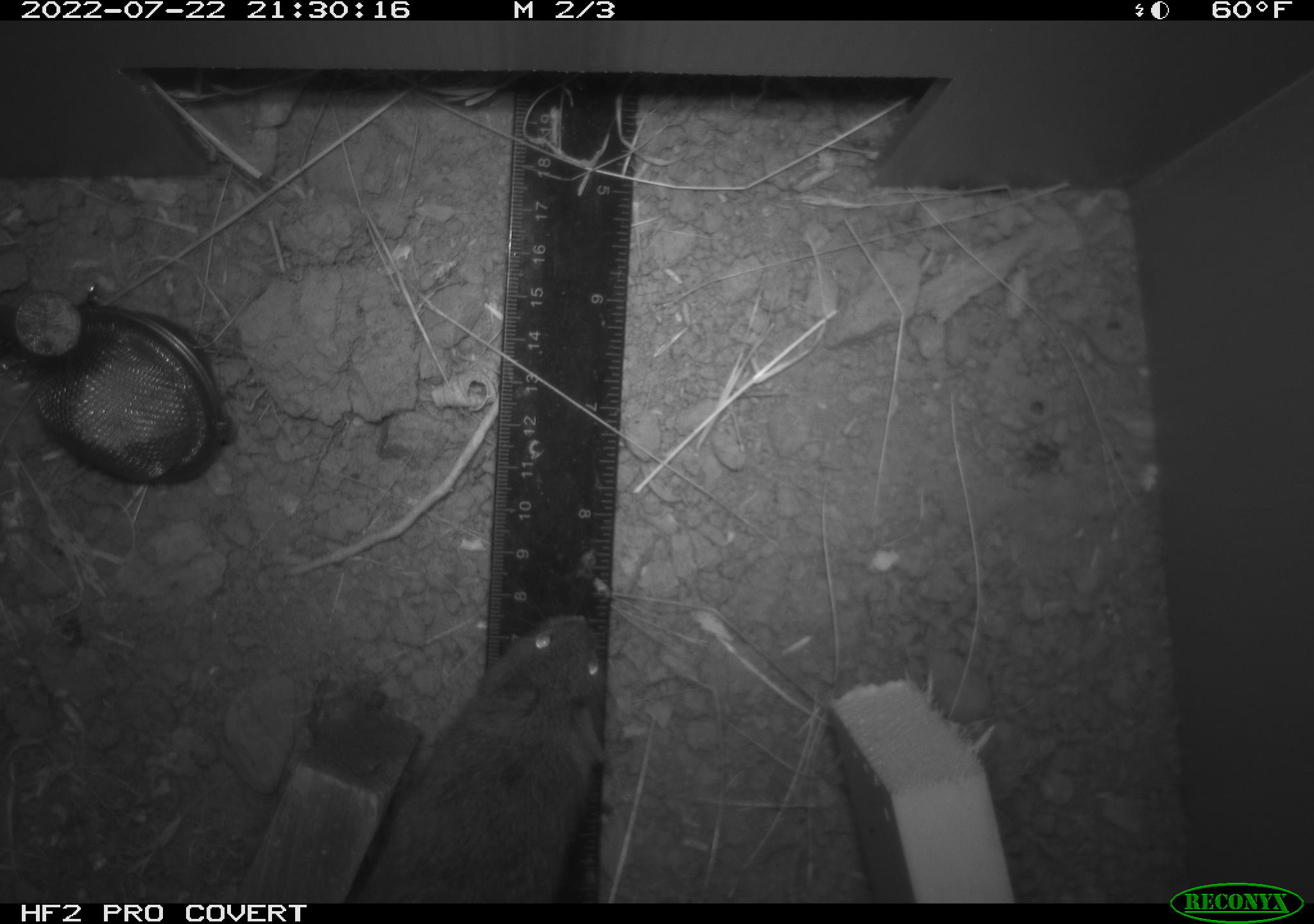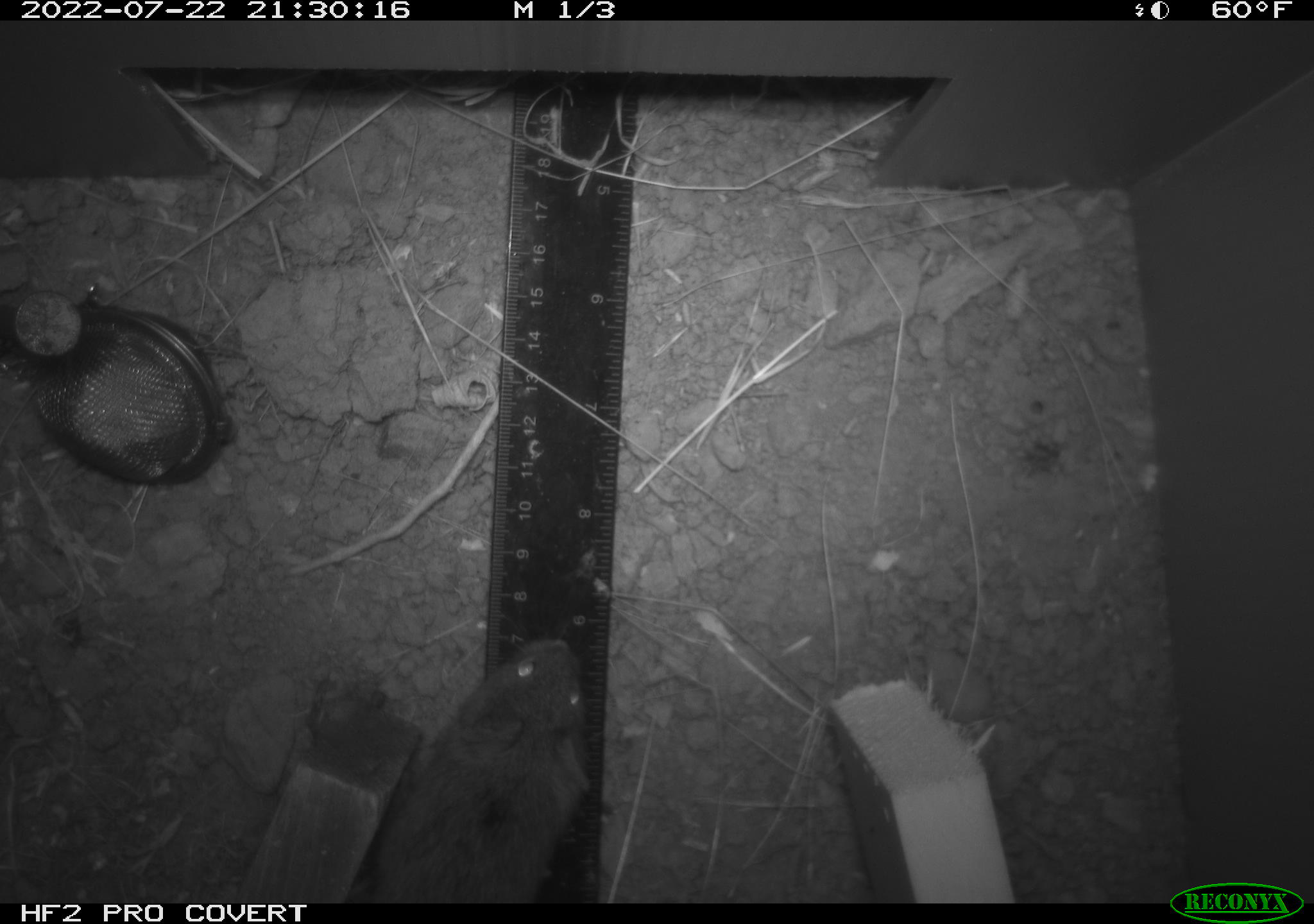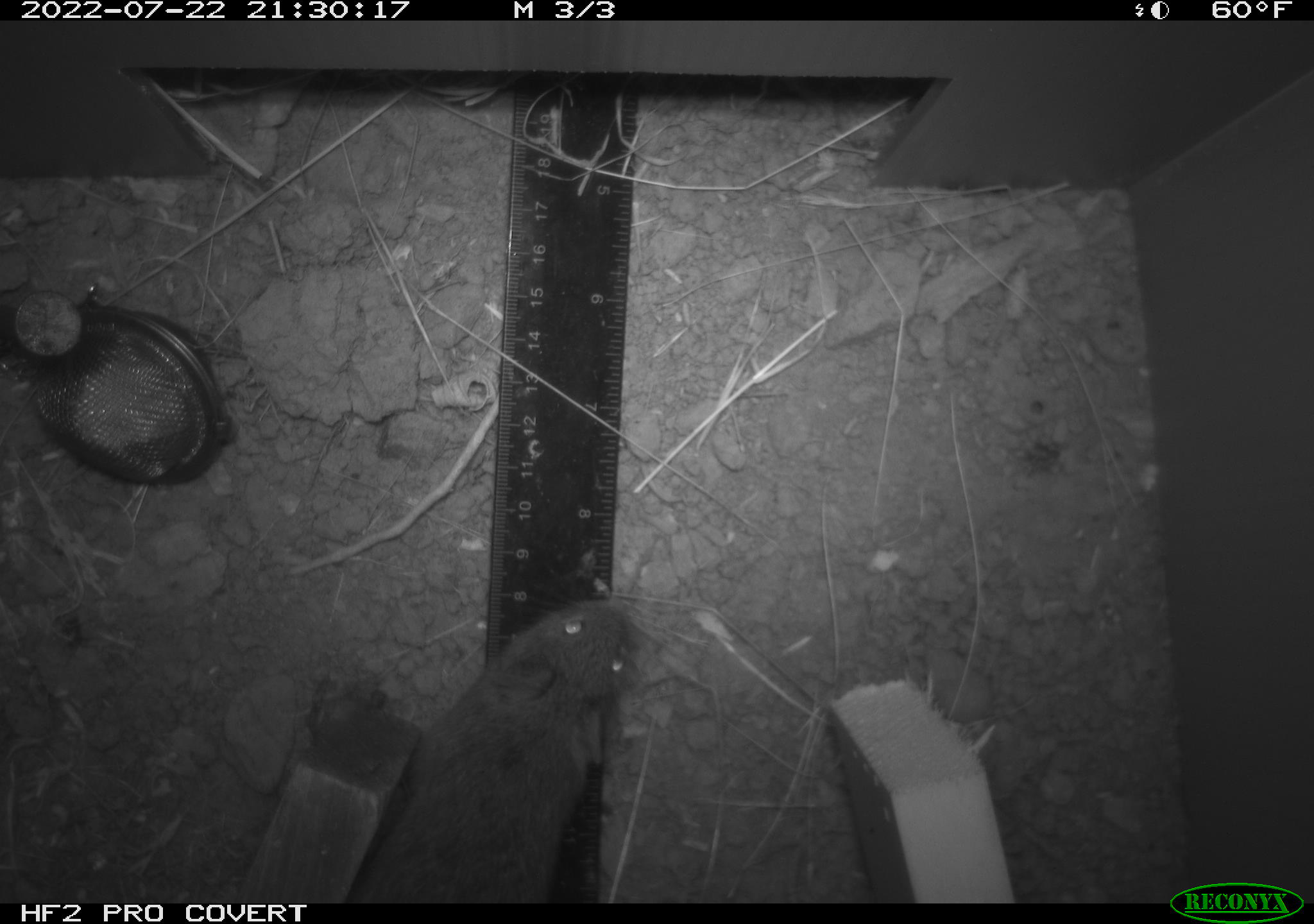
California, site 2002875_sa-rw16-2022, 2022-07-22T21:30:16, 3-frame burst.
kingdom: Animalia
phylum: Chordata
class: Mammalia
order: Rodentia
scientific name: Rodentia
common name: mouse species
Mouse species (Rodentia).